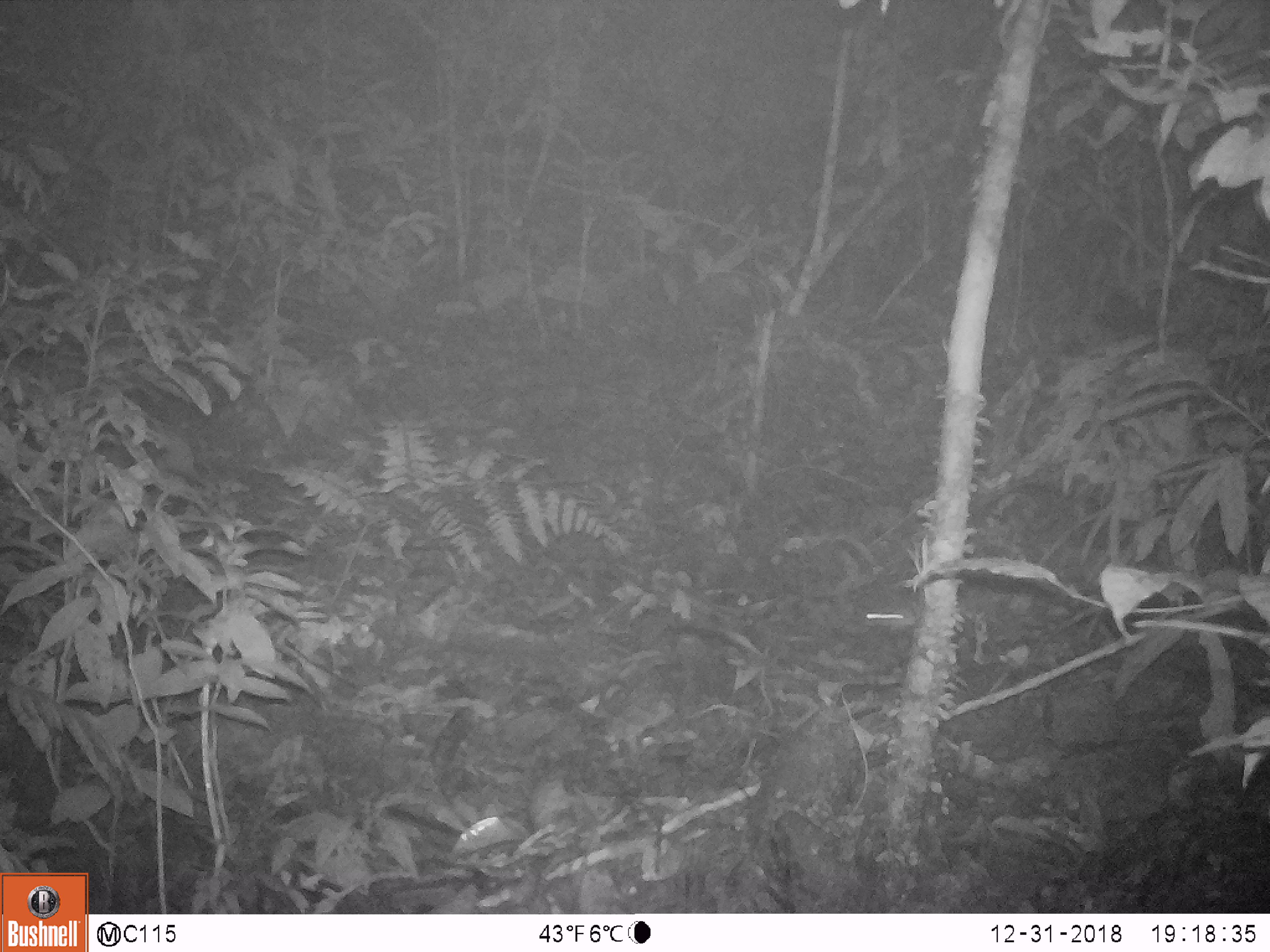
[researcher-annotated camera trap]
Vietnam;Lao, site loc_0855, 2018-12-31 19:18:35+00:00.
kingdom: Animalia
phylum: Chordata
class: Mammalia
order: Rodentia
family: Muridae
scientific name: Muridae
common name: old-world mice and rats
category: unidentified murid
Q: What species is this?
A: Unidentified murid (old-world mice and rats) (Muridae).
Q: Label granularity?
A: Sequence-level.